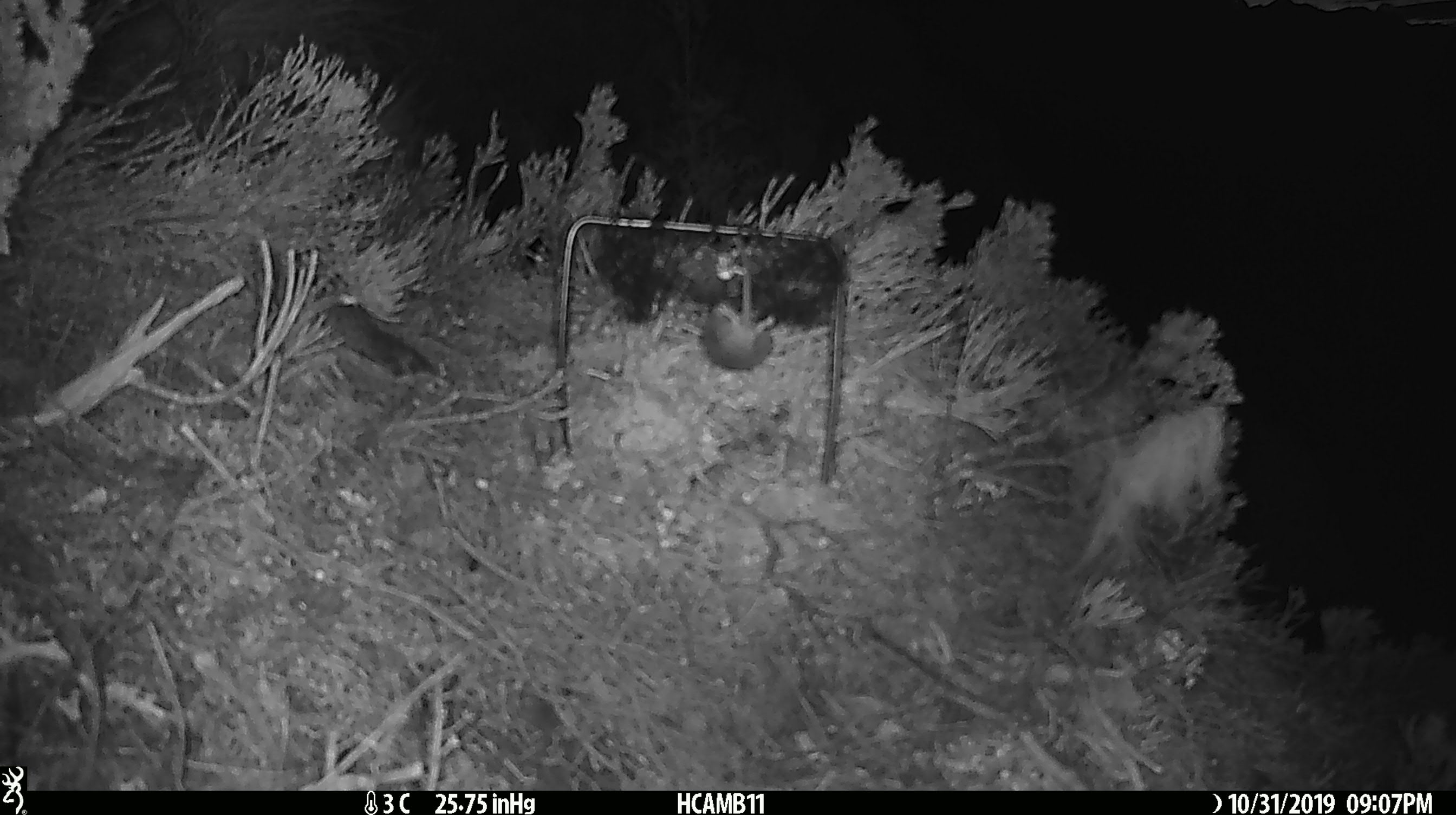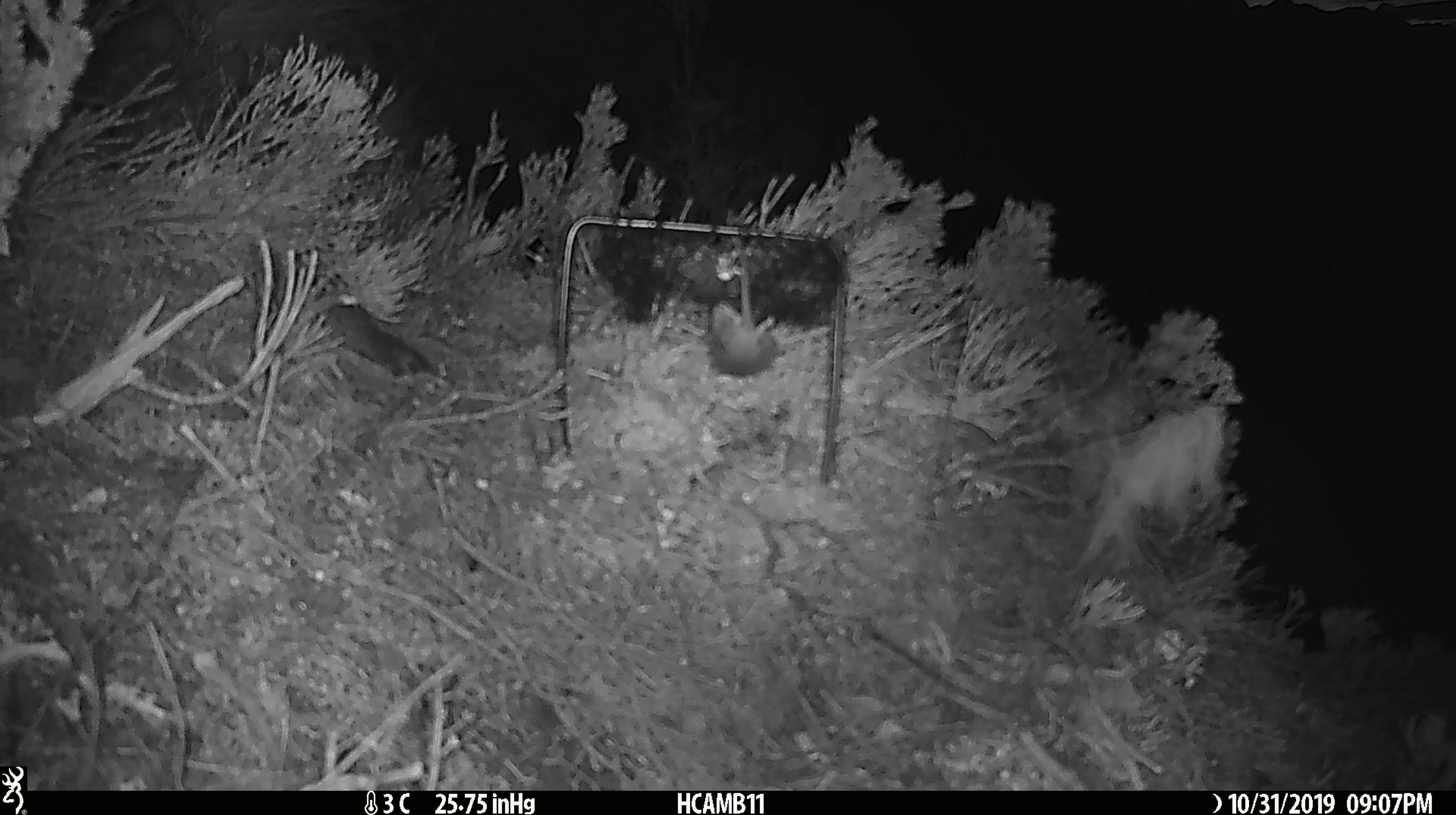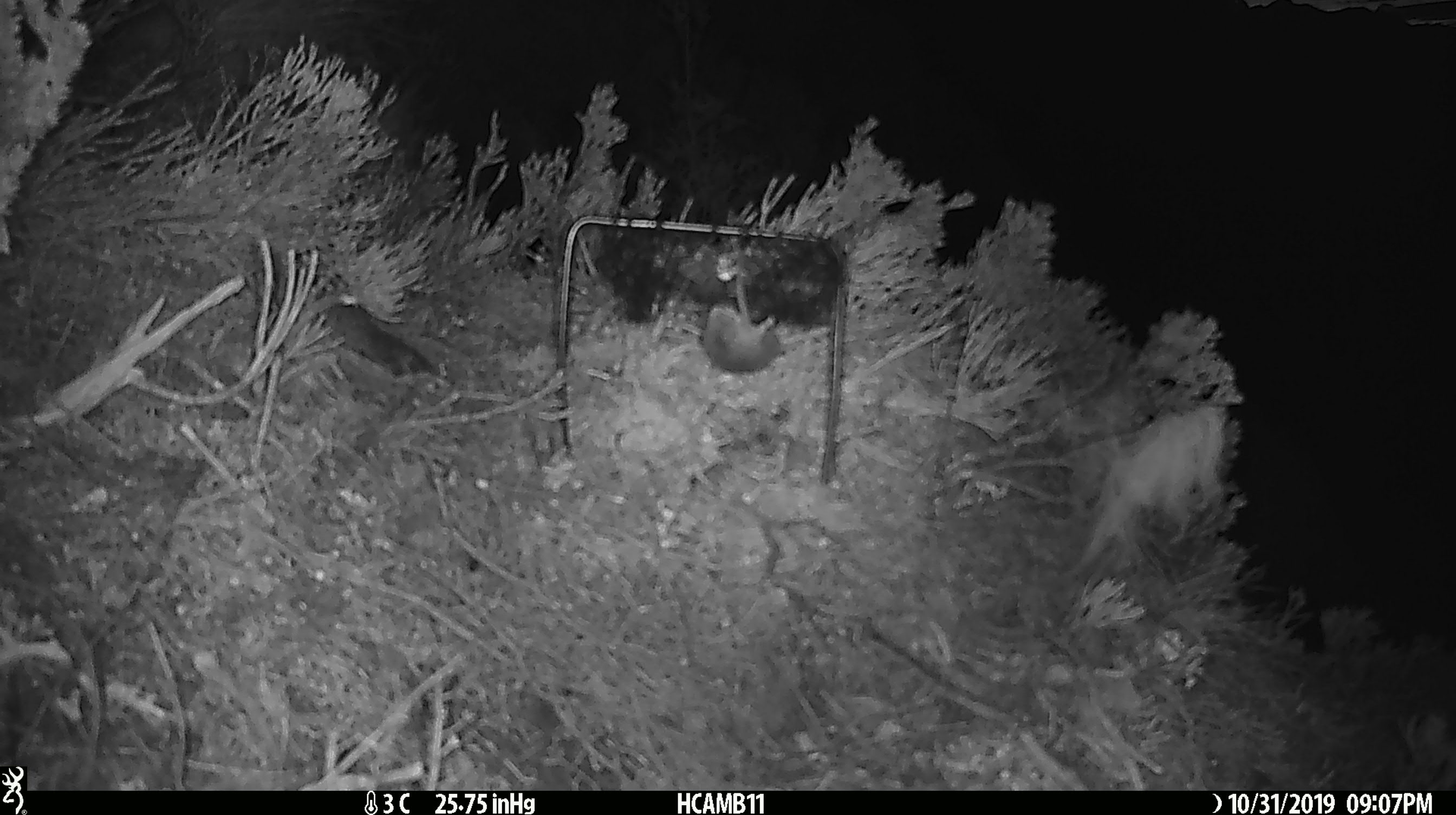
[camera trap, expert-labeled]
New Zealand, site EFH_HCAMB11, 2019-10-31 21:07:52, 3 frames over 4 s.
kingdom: Animalia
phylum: Chordata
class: Mammalia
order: Rodentia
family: Muridae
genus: Mus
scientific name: Mus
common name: mouse